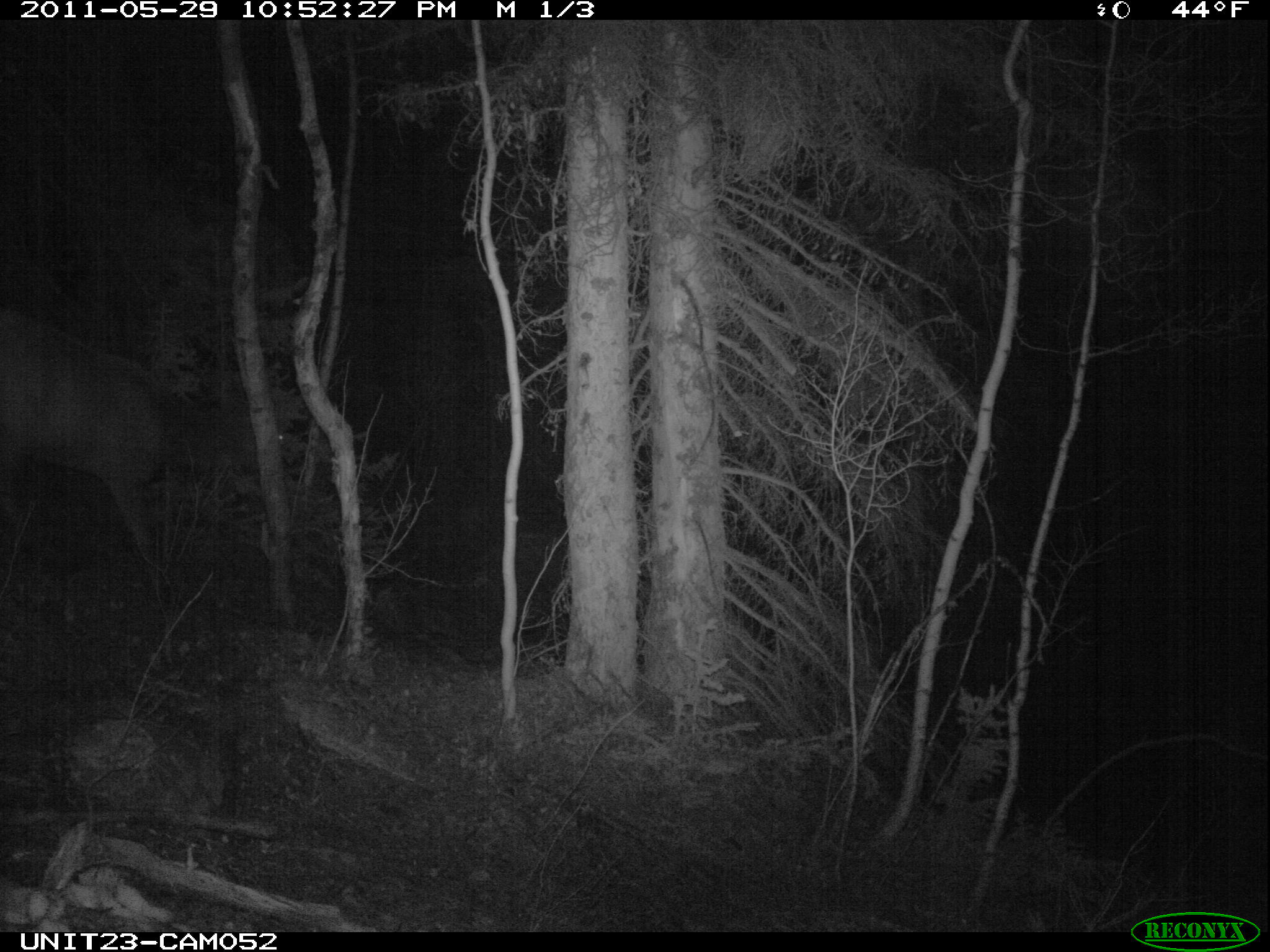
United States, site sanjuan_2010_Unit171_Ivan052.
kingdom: Animalia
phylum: Chordata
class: Mammalia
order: Artiodactyla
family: Cervidae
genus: Cervus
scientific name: Cervus elaphus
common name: red deer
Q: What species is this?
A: Cervus elaphus (red deer).